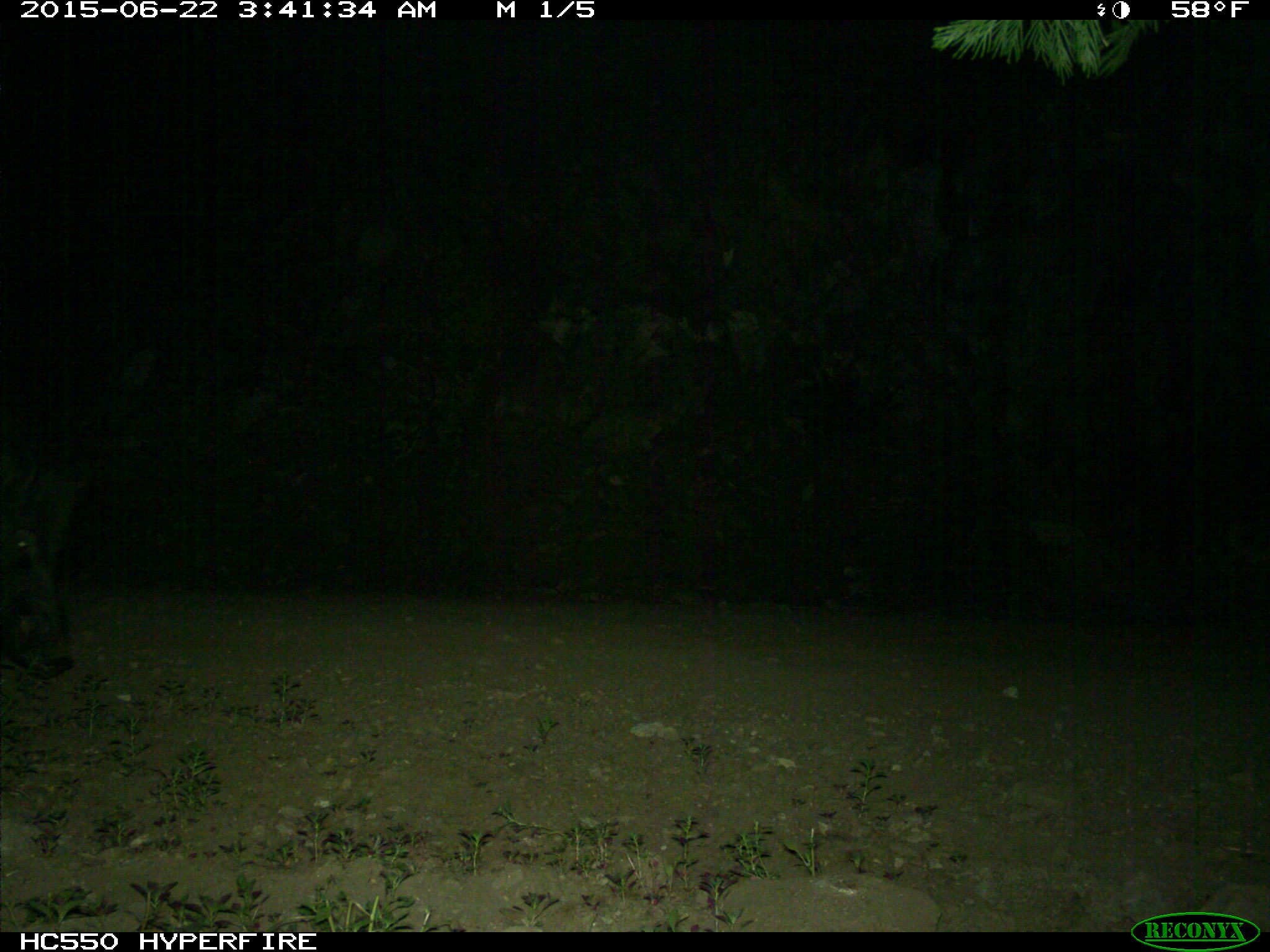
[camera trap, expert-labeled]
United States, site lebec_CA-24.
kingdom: Animalia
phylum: Chordata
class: Mammalia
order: Artiodactyla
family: Suidae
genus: Sus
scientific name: Sus scrofa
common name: wild boar